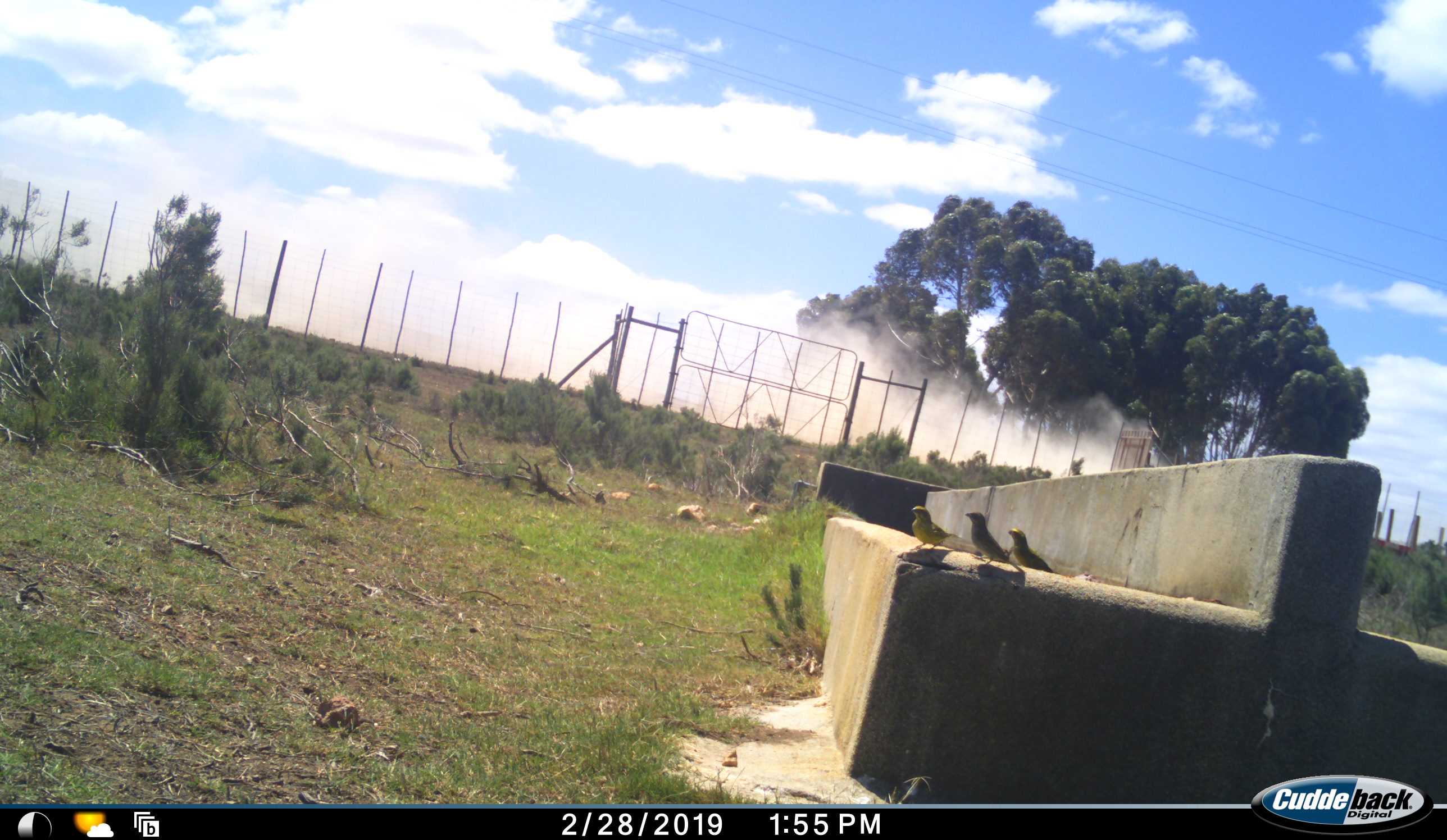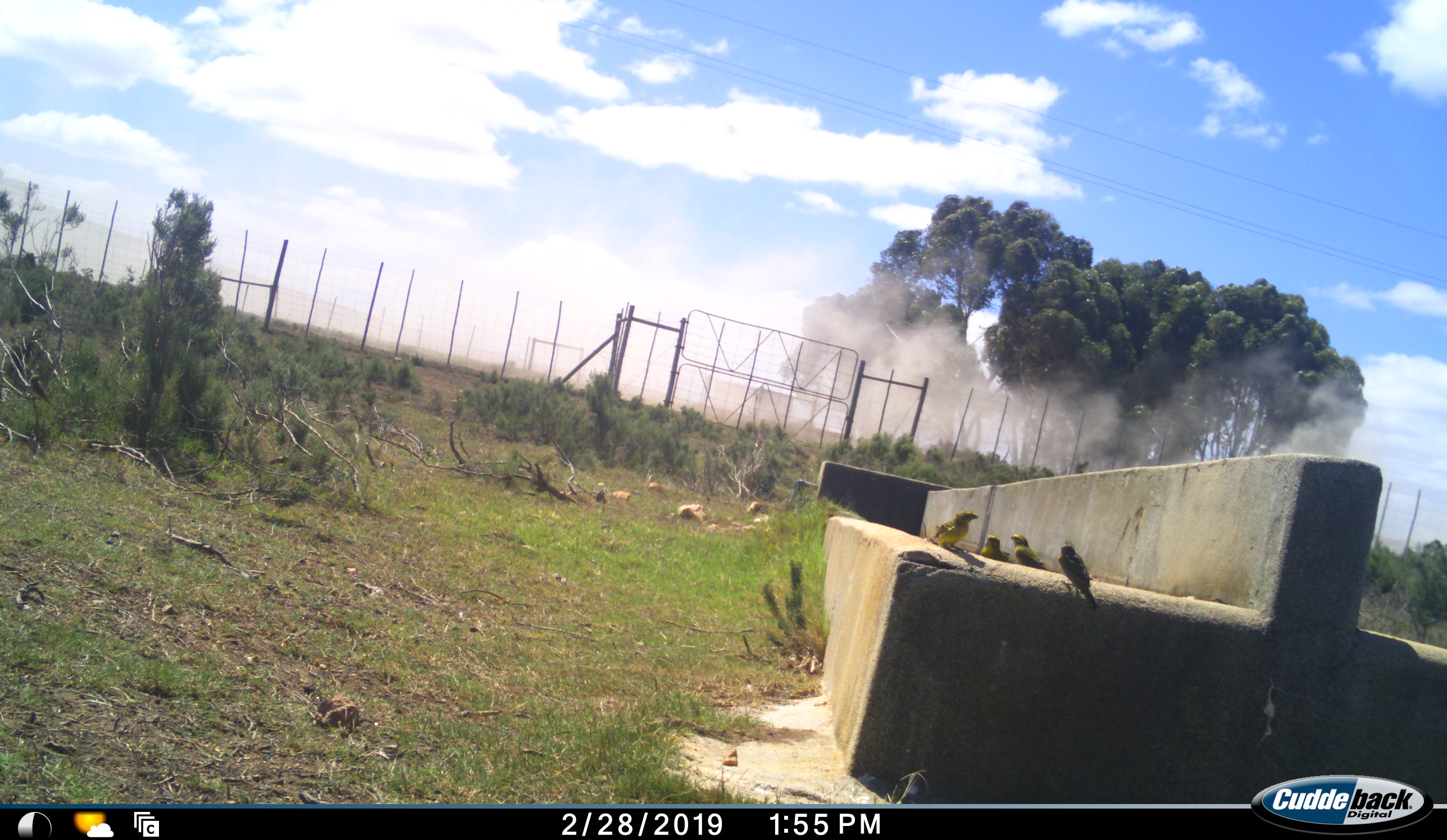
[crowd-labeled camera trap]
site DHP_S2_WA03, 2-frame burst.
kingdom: Animalia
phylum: Chordata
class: Aves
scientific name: Aves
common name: bird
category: birdother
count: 4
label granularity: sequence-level